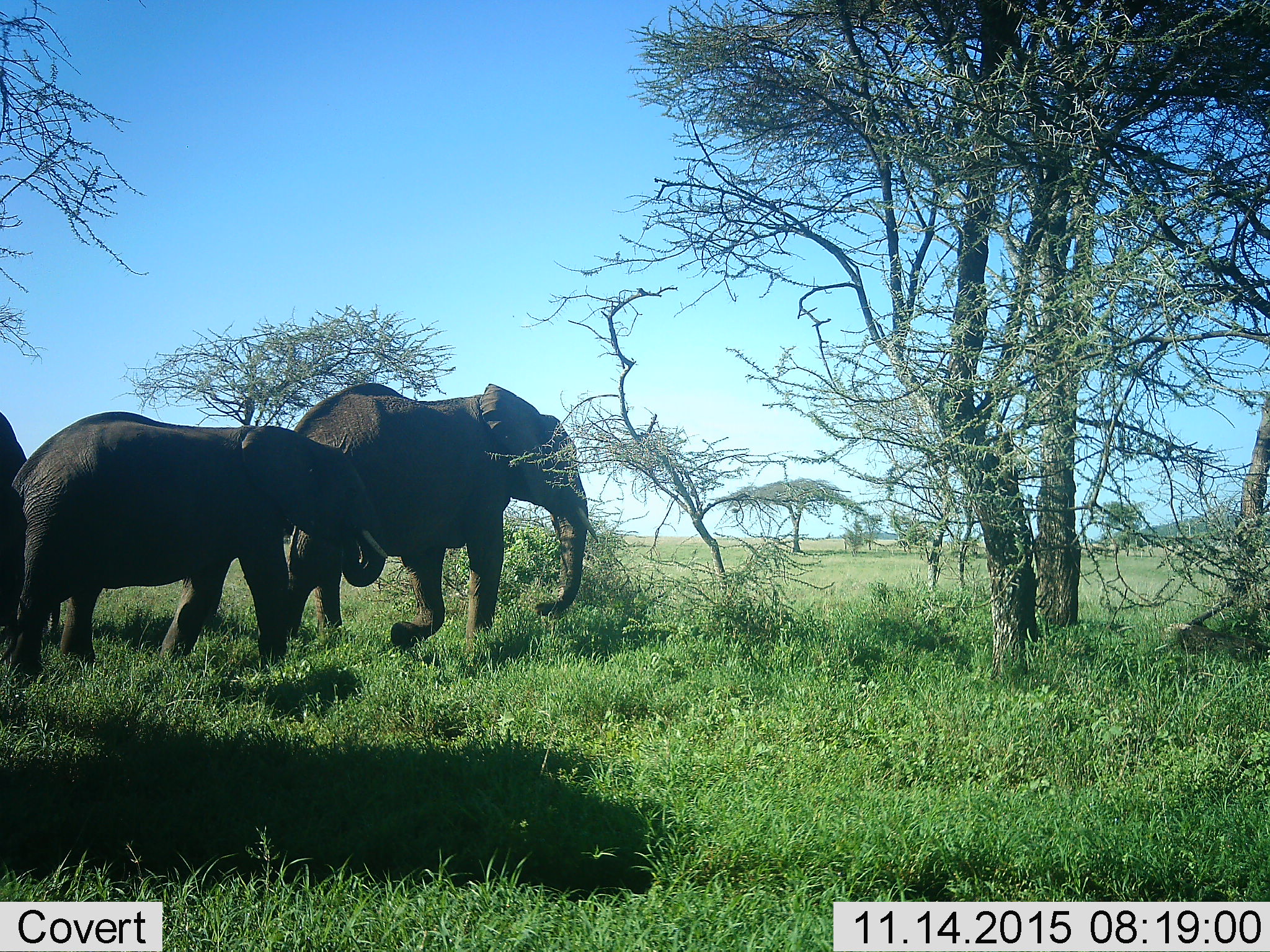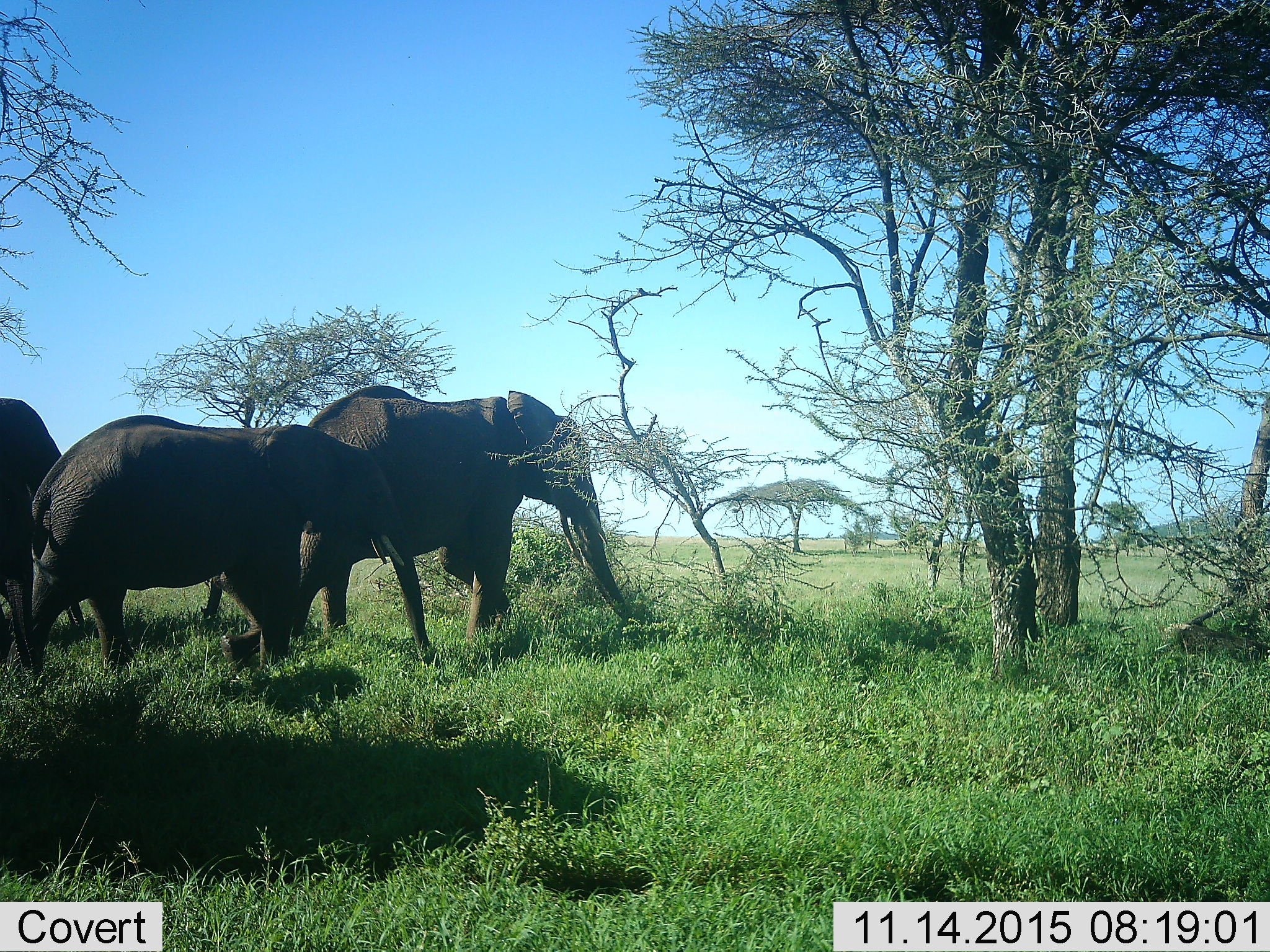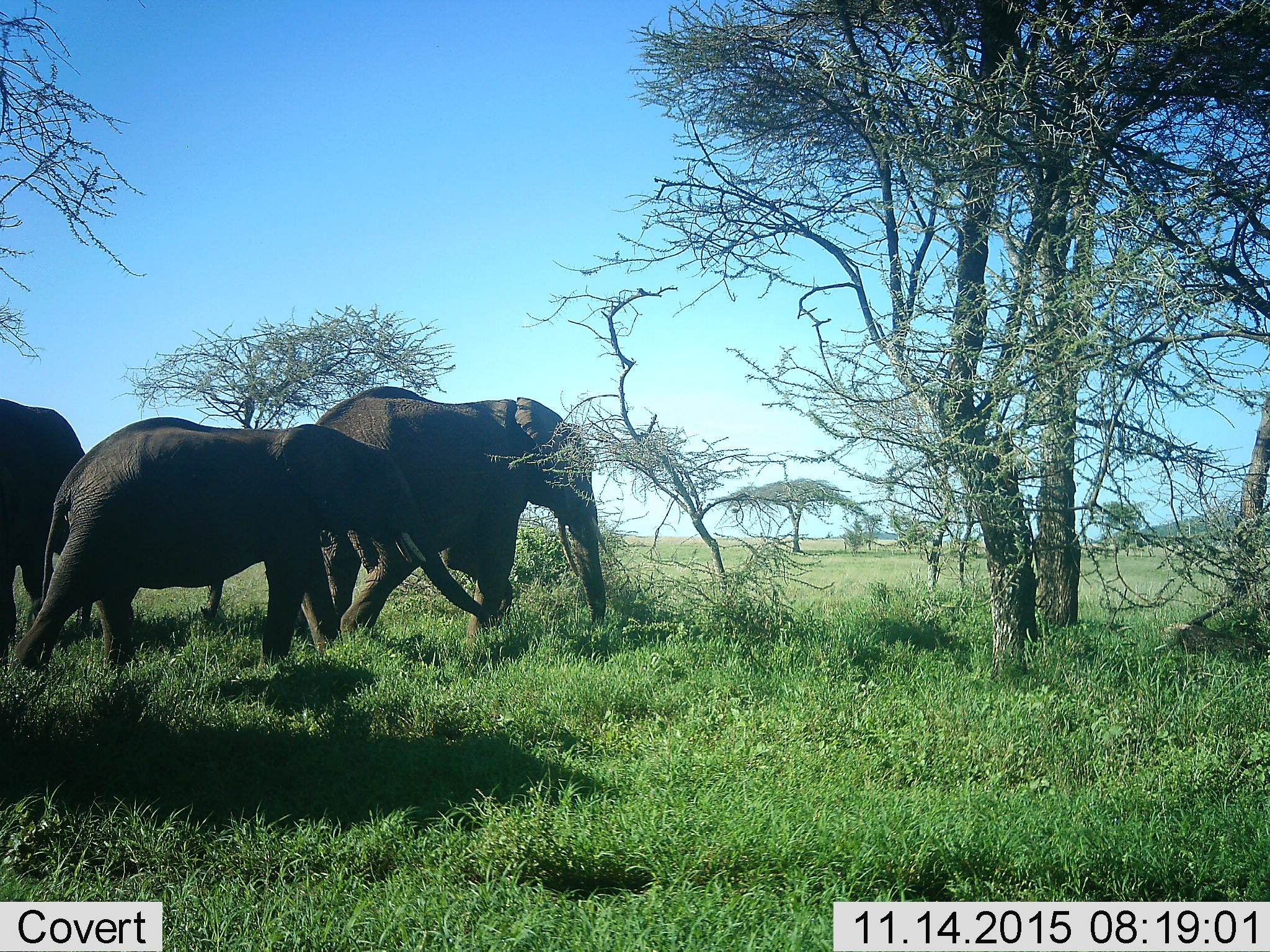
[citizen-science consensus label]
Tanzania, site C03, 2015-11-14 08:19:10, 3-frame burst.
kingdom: Animalia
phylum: Chordata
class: Mammalia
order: Proboscidea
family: Elephantidae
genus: Loxodonta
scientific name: Loxodonta africana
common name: african bush elephant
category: elephant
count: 3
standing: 0%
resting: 0%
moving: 100%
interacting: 0%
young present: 11%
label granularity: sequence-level